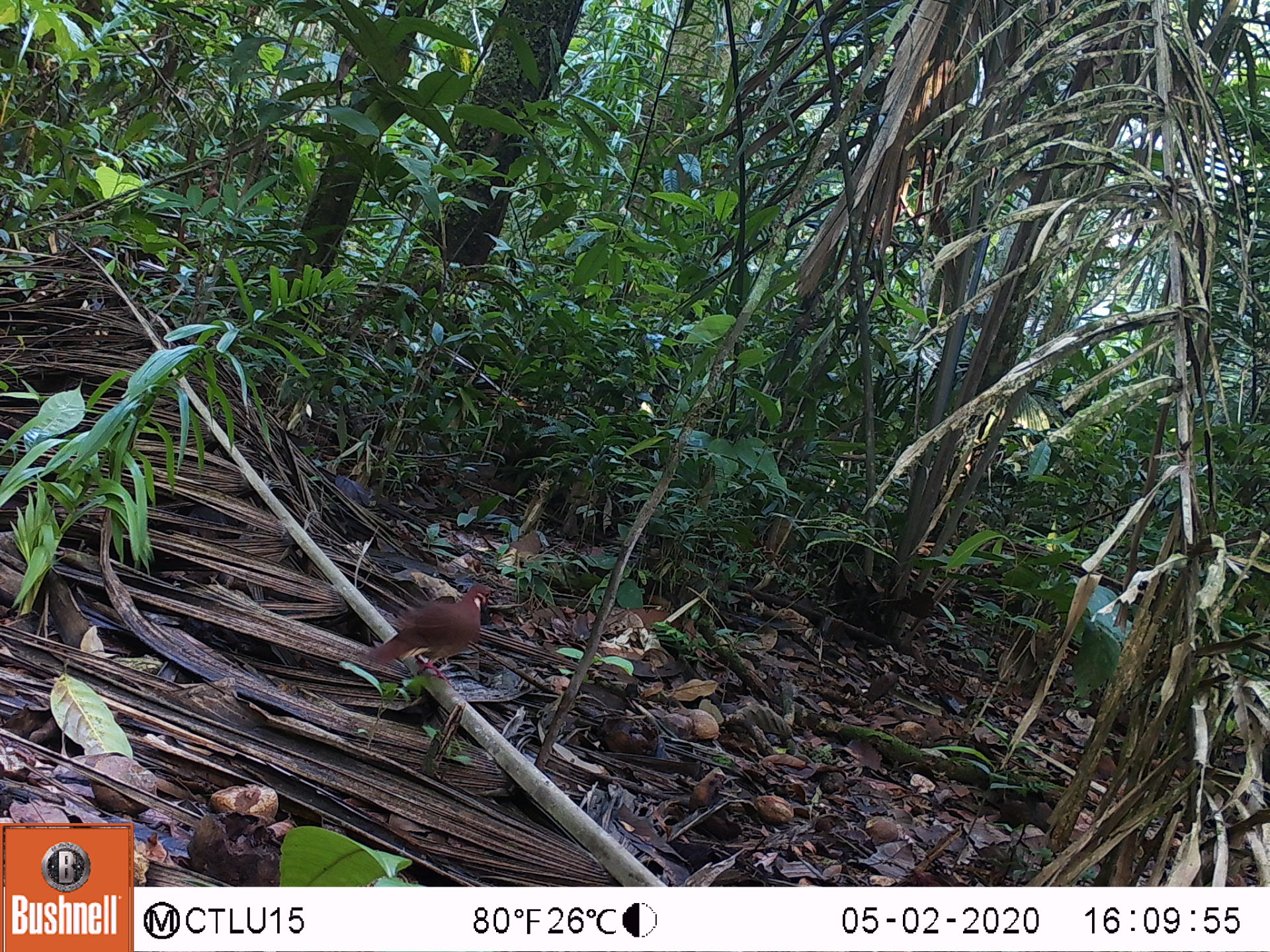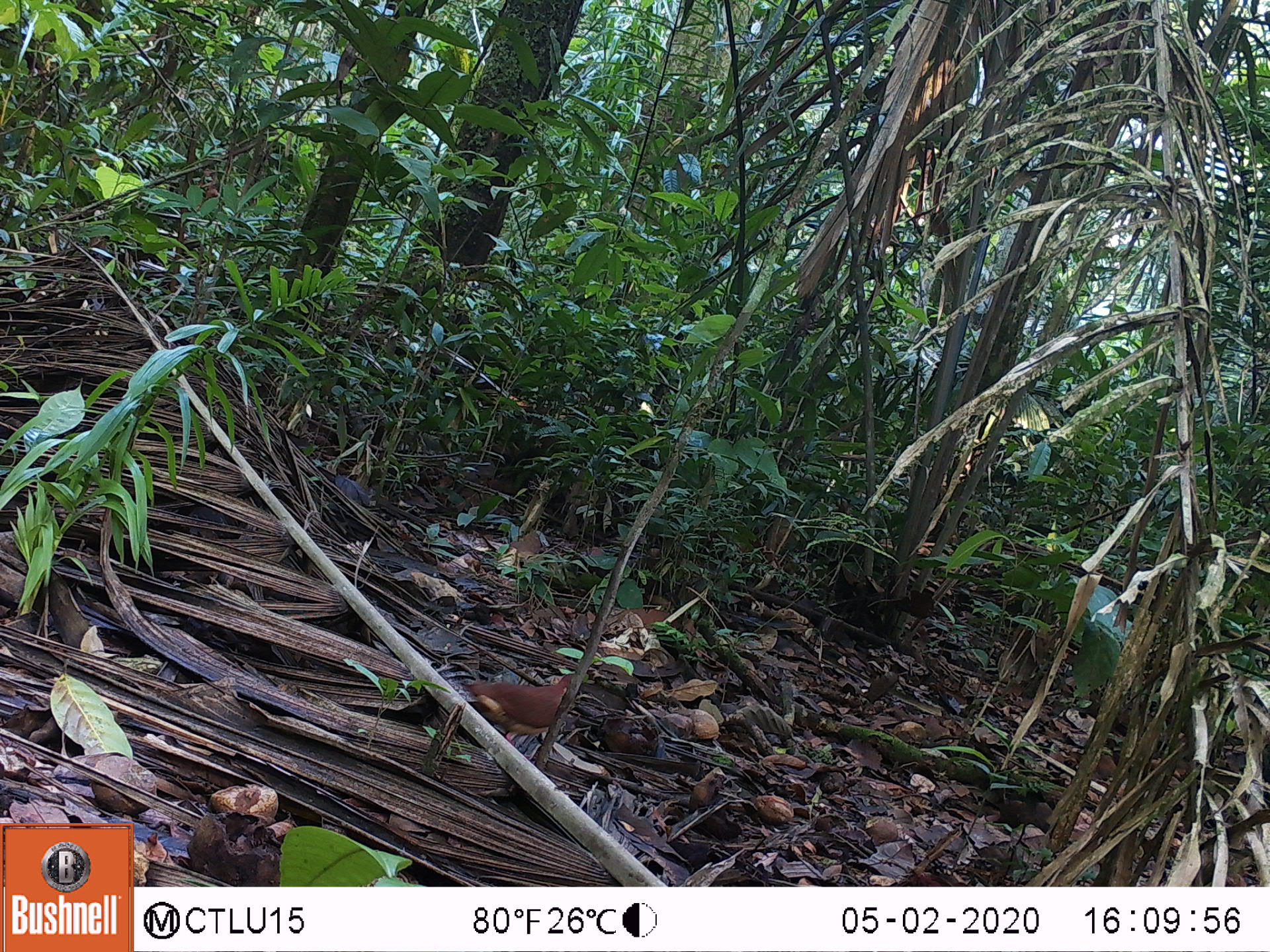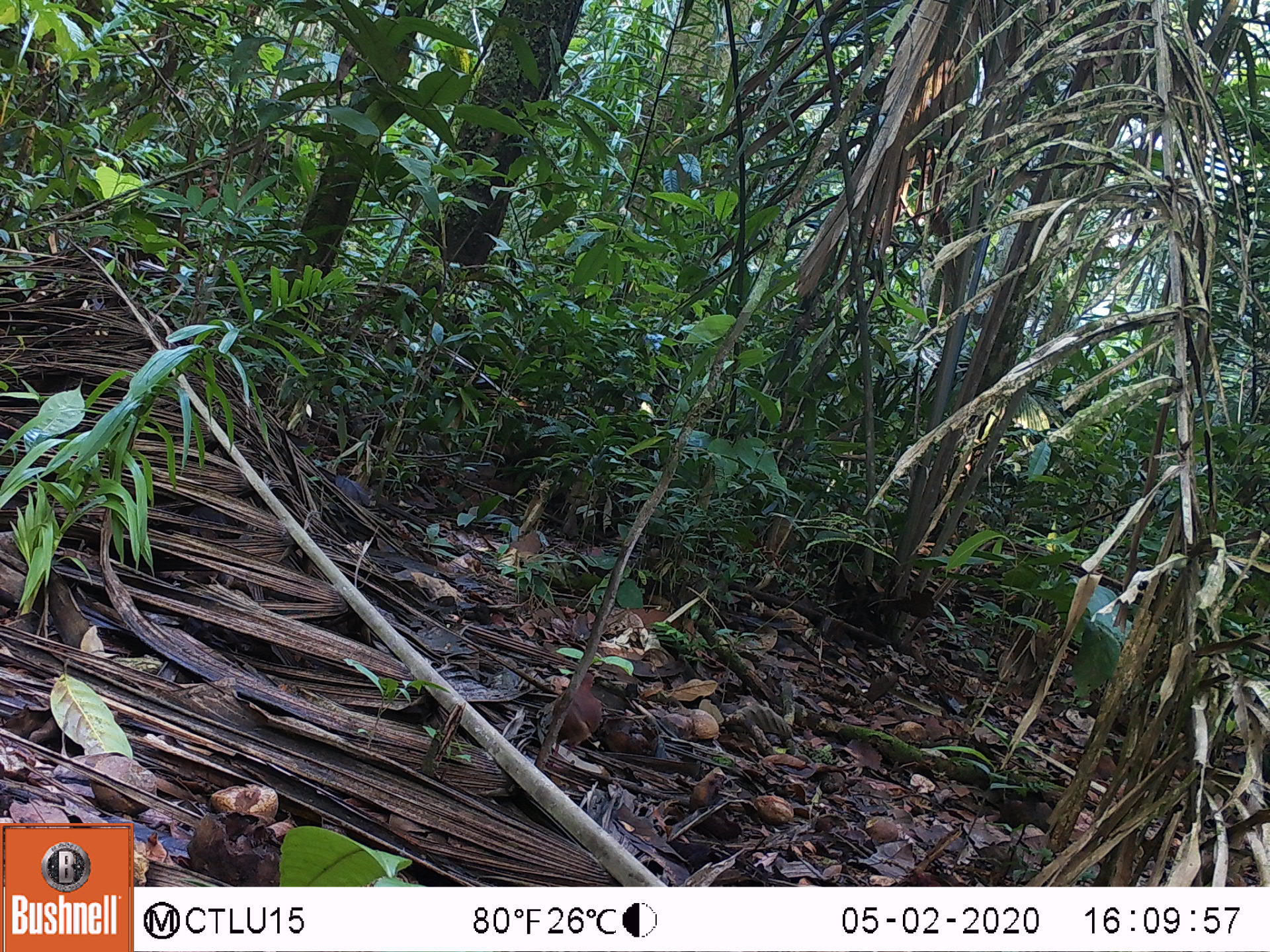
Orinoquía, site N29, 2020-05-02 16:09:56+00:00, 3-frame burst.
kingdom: Animalia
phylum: Chordata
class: Aves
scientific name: Aves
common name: bird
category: unknown bird